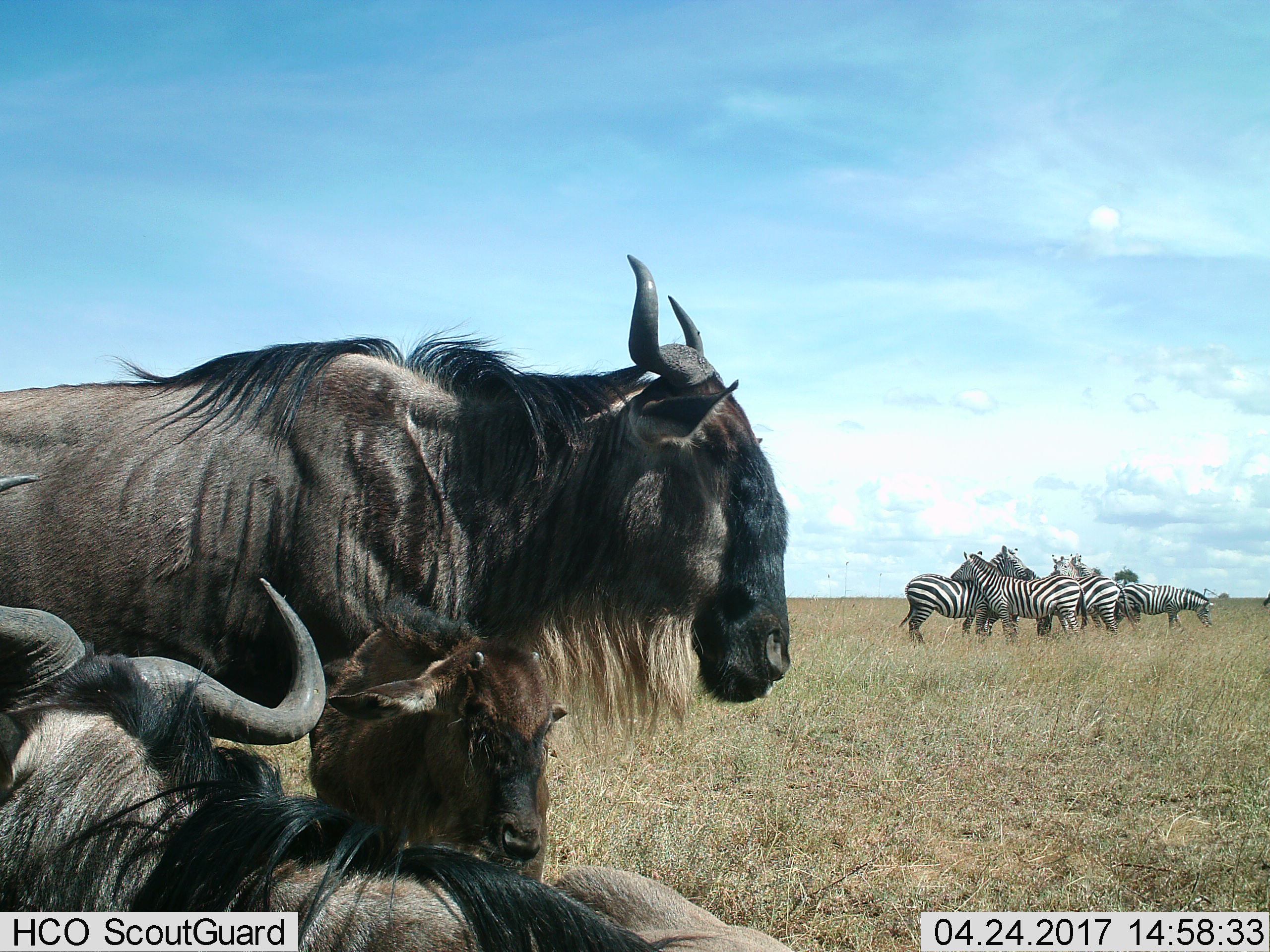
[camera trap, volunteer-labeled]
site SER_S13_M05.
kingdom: Animalia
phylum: Chordata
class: Mammalia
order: Artiodactyla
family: Bovidae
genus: Connochaetes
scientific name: Connochaetes taurinus taurinus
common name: blue wildebeest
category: wildebeestblue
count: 3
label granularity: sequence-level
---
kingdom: Animalia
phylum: Chordata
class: Mammalia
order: Perissodactyla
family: Equidae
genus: Equus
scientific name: Equus quagga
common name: plains zebra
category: zebraplains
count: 6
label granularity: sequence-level